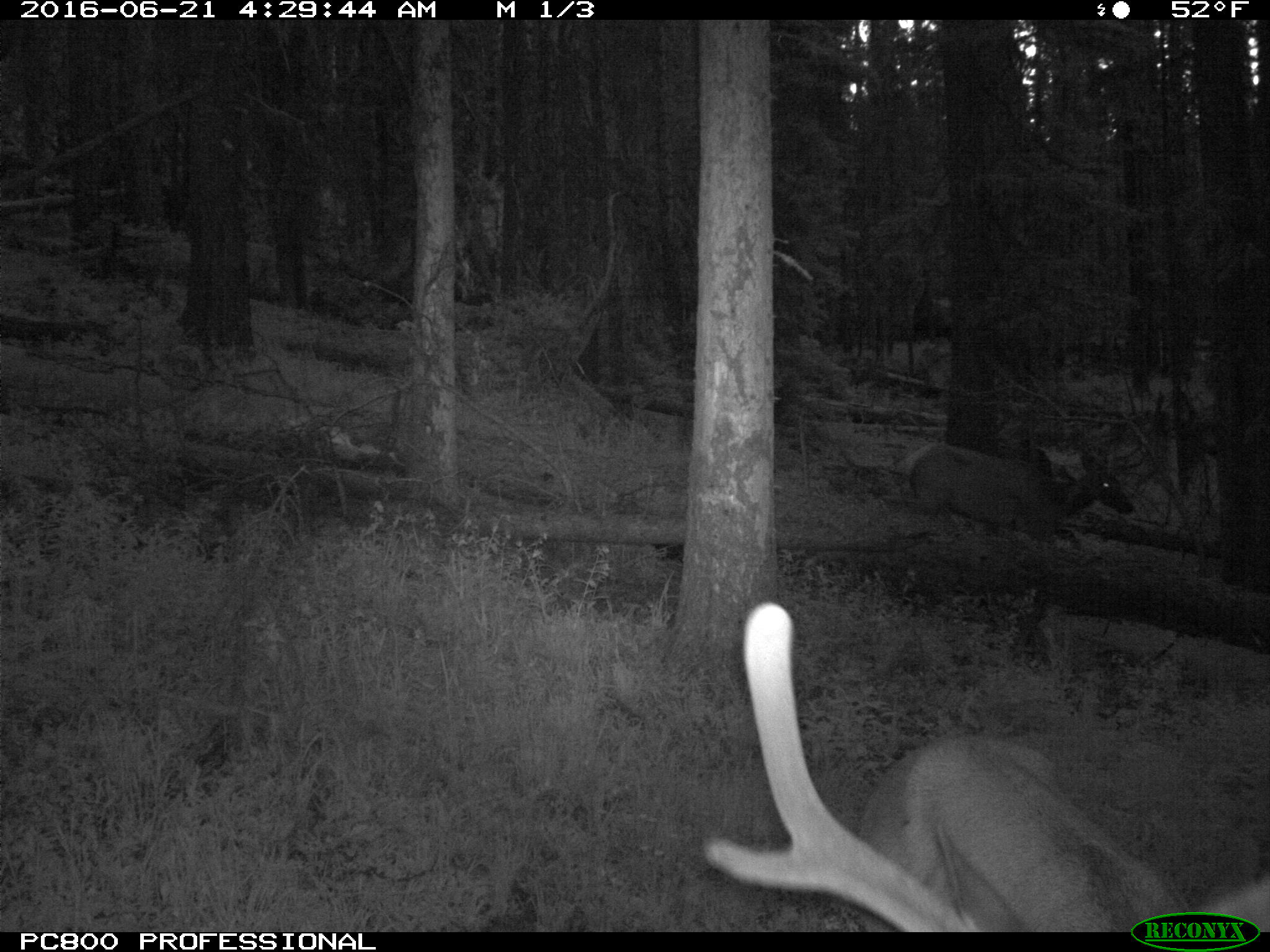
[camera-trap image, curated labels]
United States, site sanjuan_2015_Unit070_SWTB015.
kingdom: Animalia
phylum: Chordata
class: Mammalia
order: Artiodactyla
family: Cervidae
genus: Cervus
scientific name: Cervus elaphus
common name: red deer